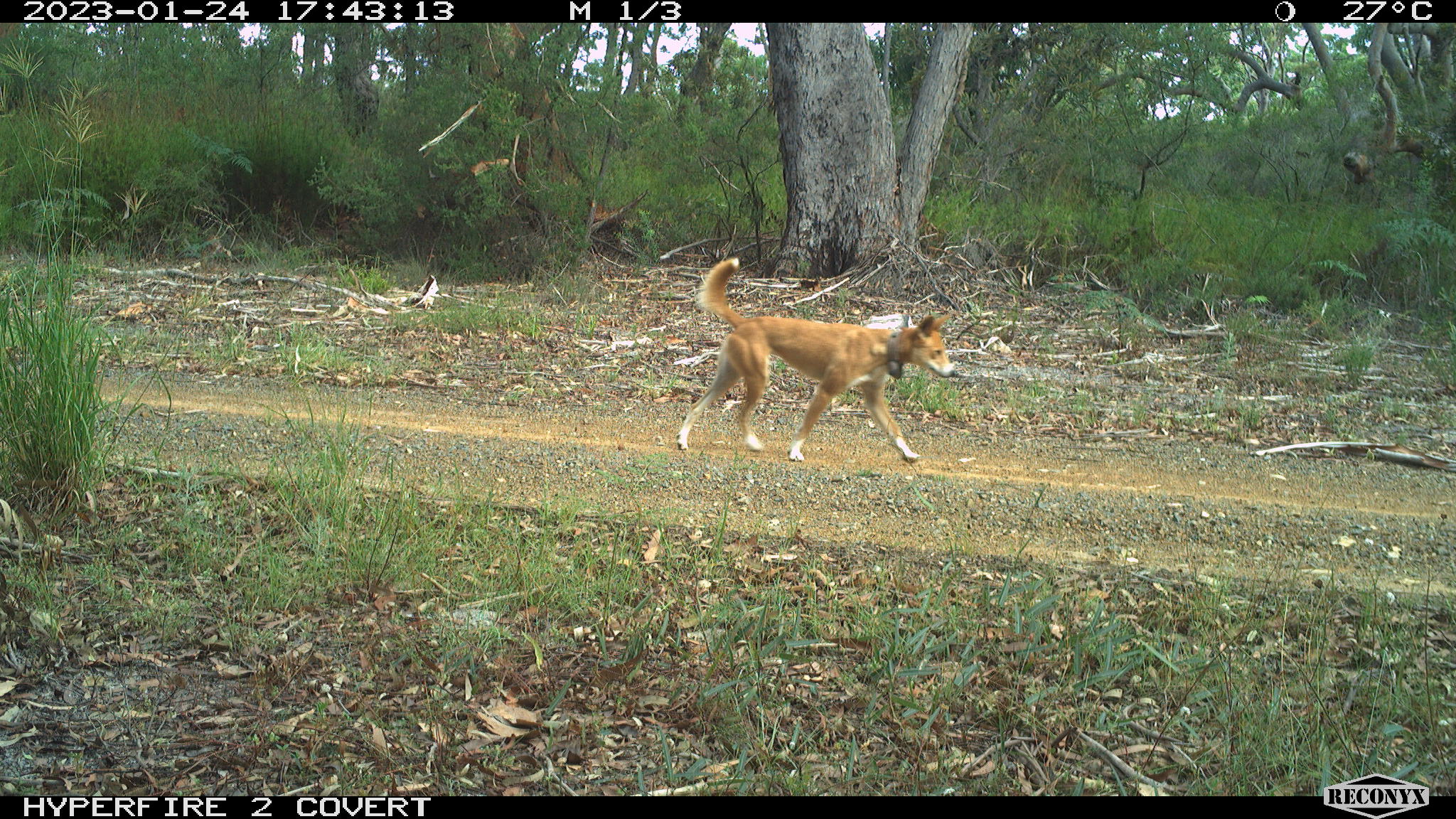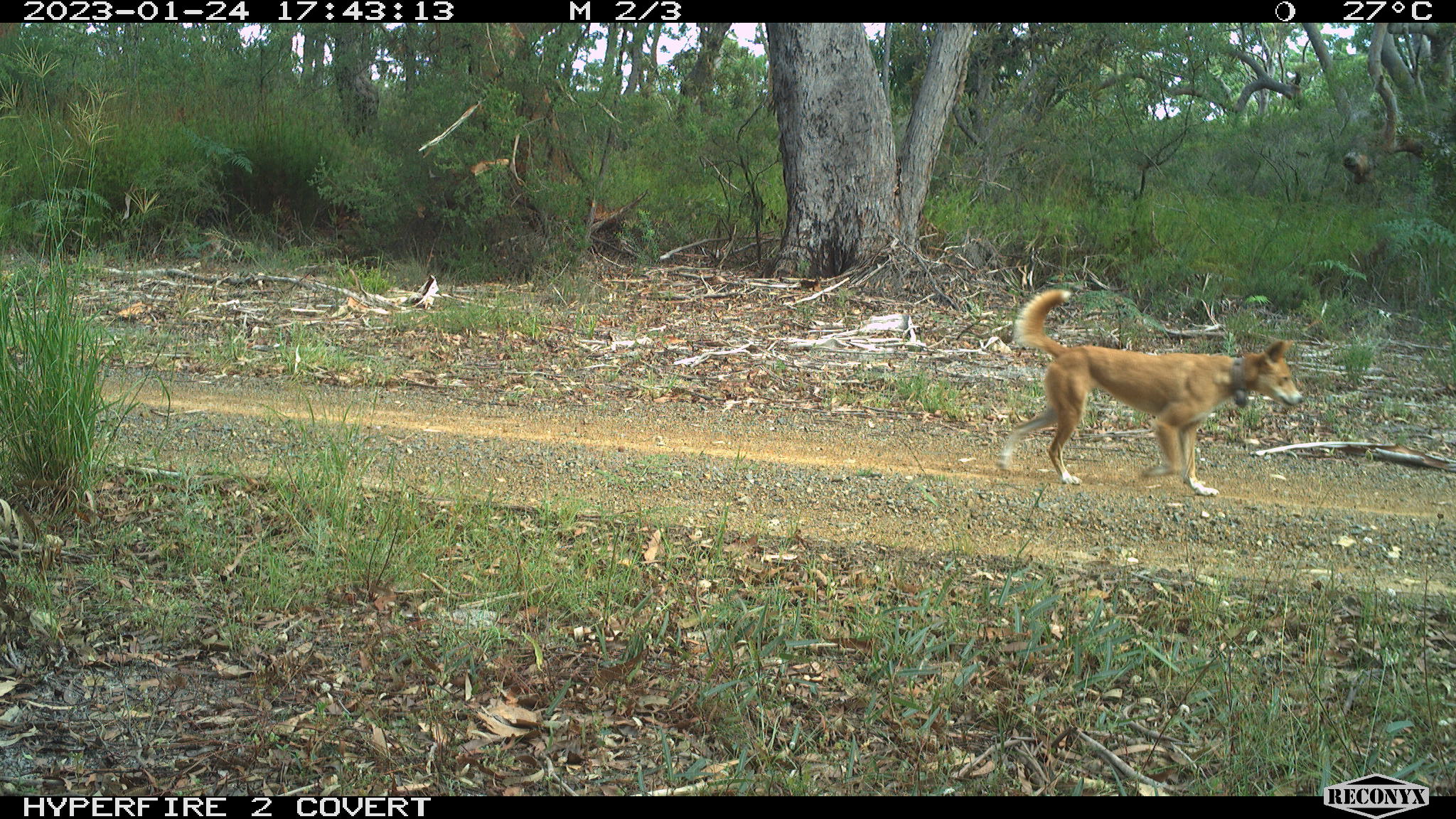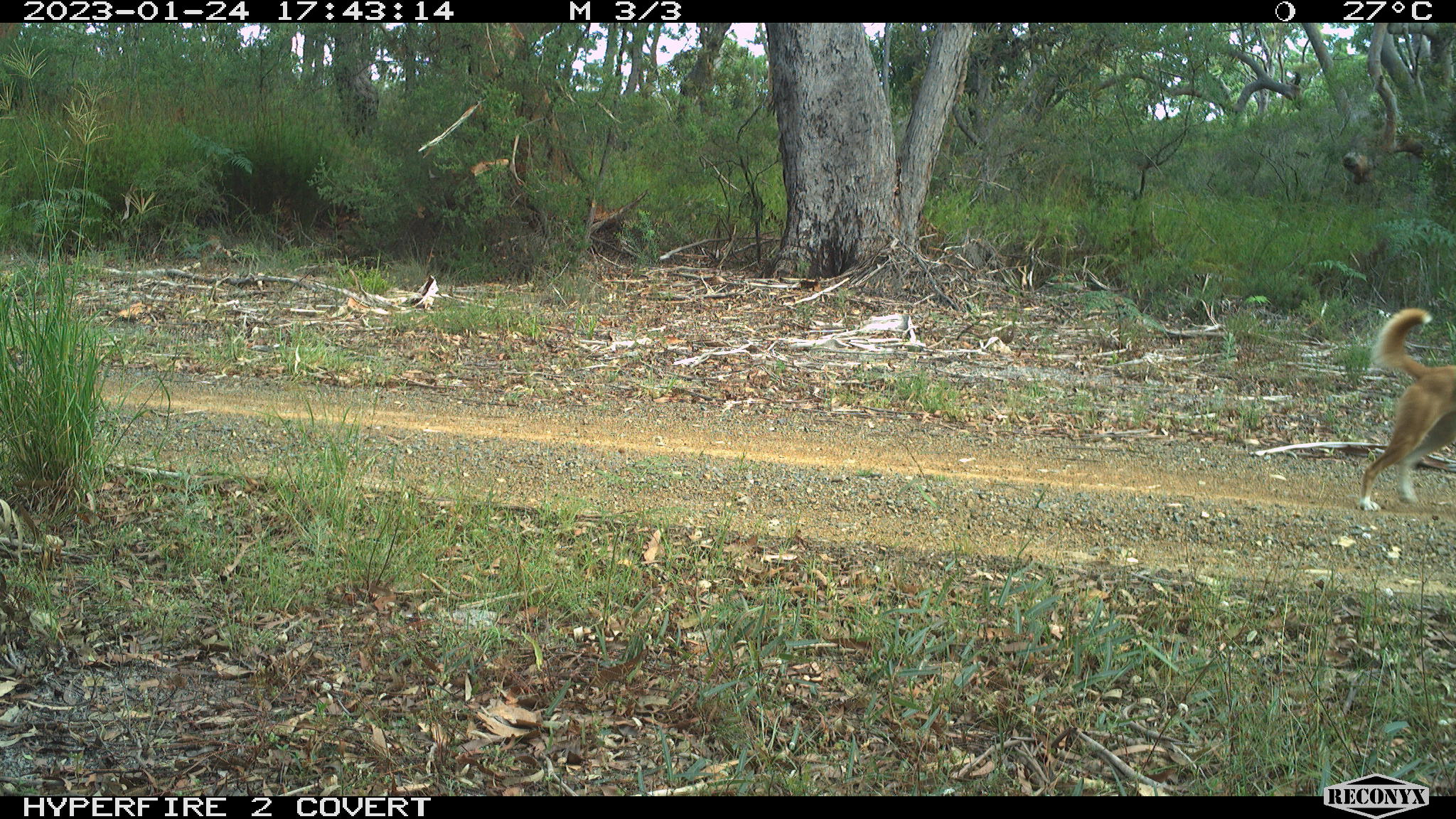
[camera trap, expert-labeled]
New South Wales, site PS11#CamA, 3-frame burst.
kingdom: Animalia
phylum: Chordata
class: Mammalia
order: Carnivora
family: Canidae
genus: Canis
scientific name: Canis familiaris dingo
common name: dingo